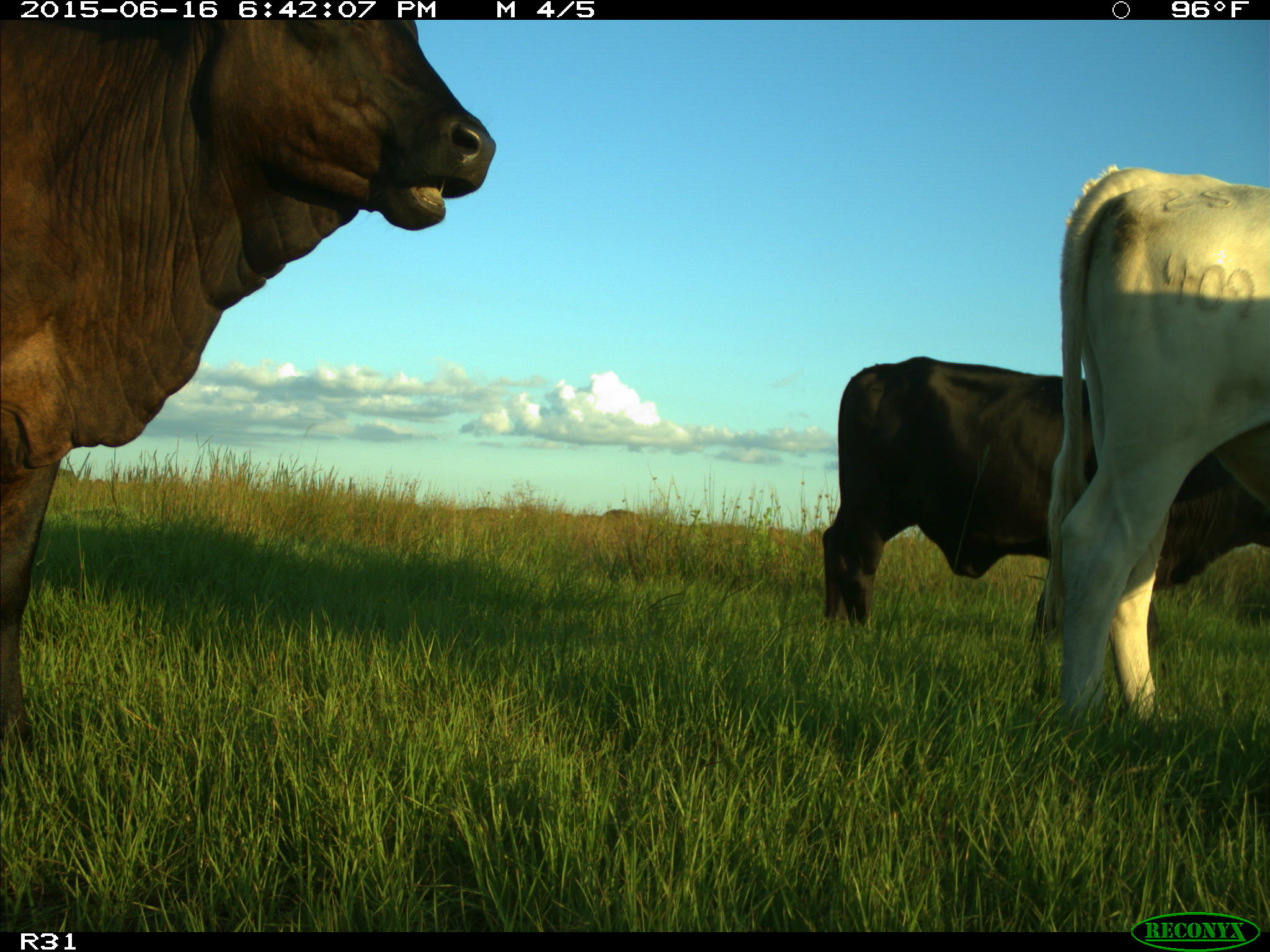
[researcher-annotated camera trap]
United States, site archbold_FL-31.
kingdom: Animalia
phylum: Chordata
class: Mammalia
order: Artiodactyla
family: Bovidae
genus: Bos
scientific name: Bos taurus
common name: domestic cow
Bos taurus (domestic cow).